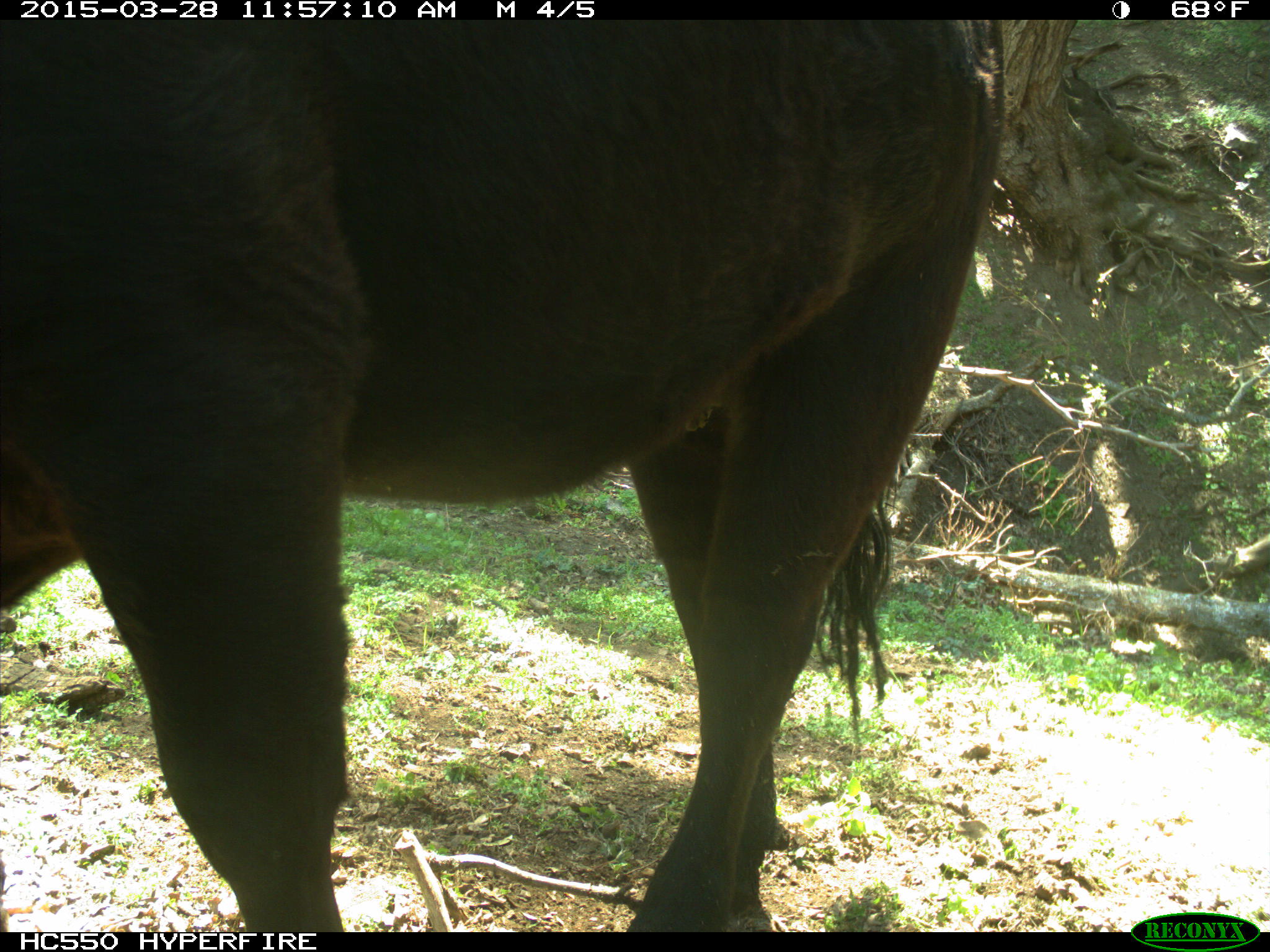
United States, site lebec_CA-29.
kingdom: Animalia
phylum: Chordata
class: Mammalia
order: Artiodactyla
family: Bovidae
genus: Bos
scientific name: Bos taurus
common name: domestic cow